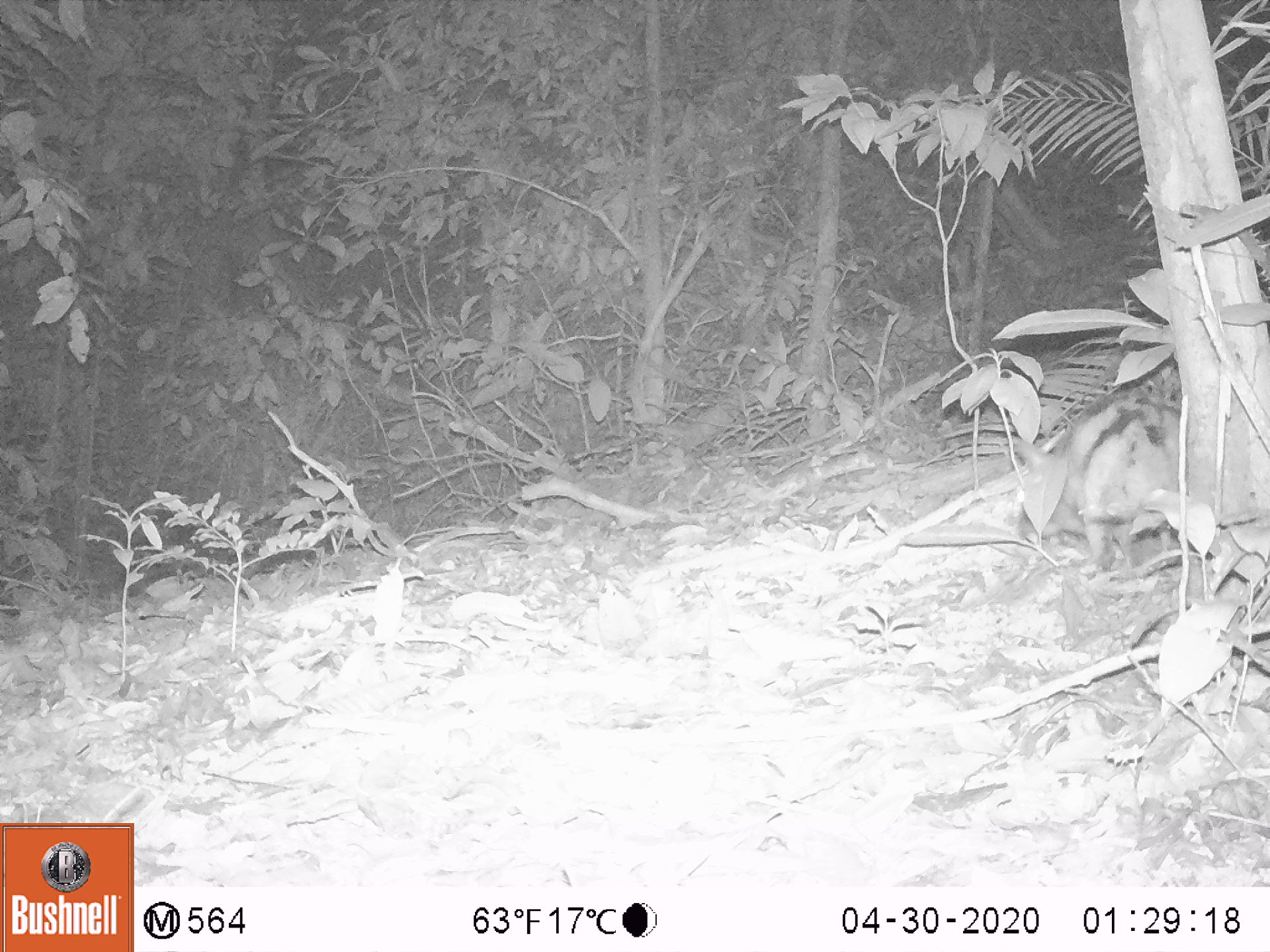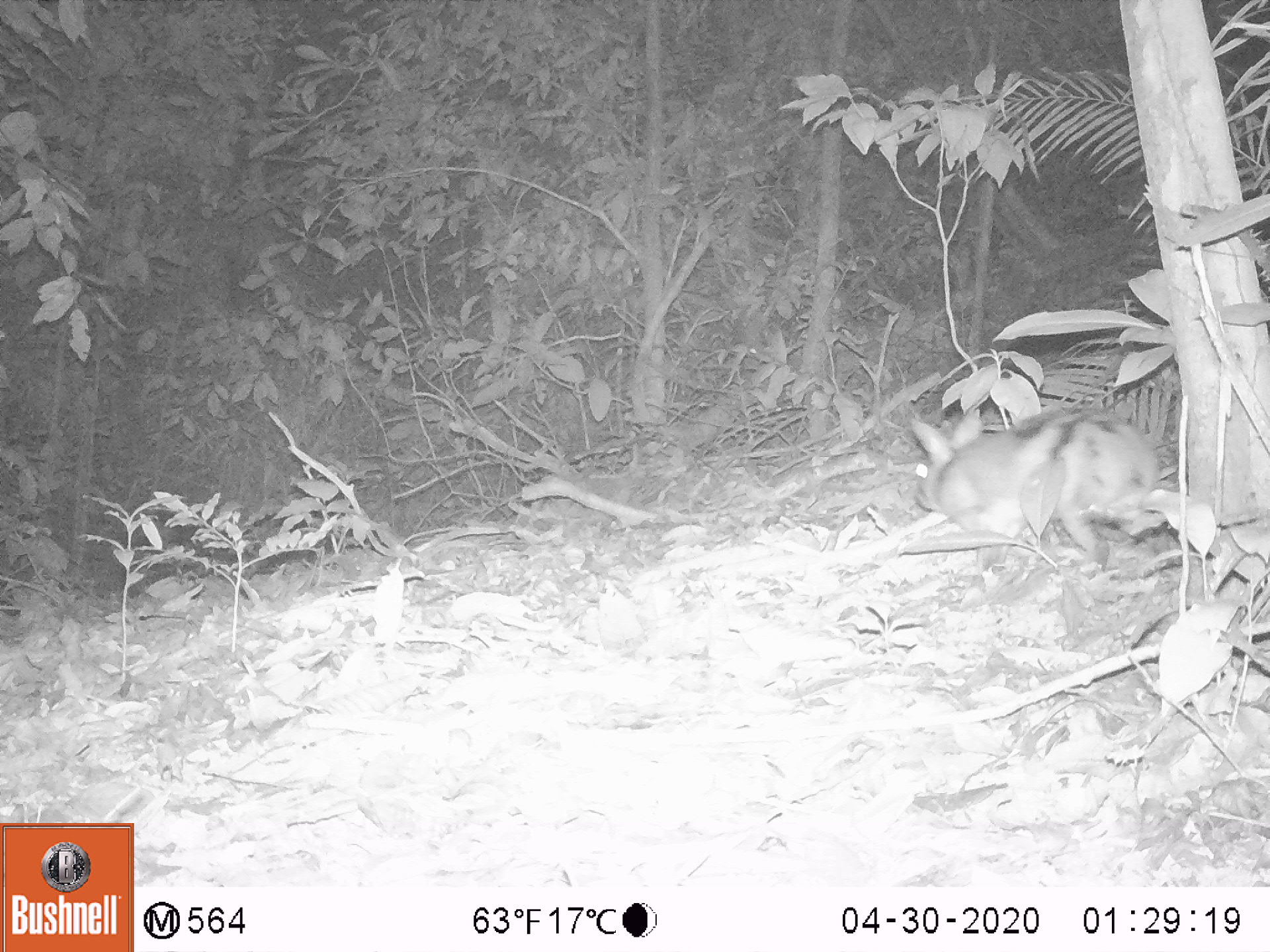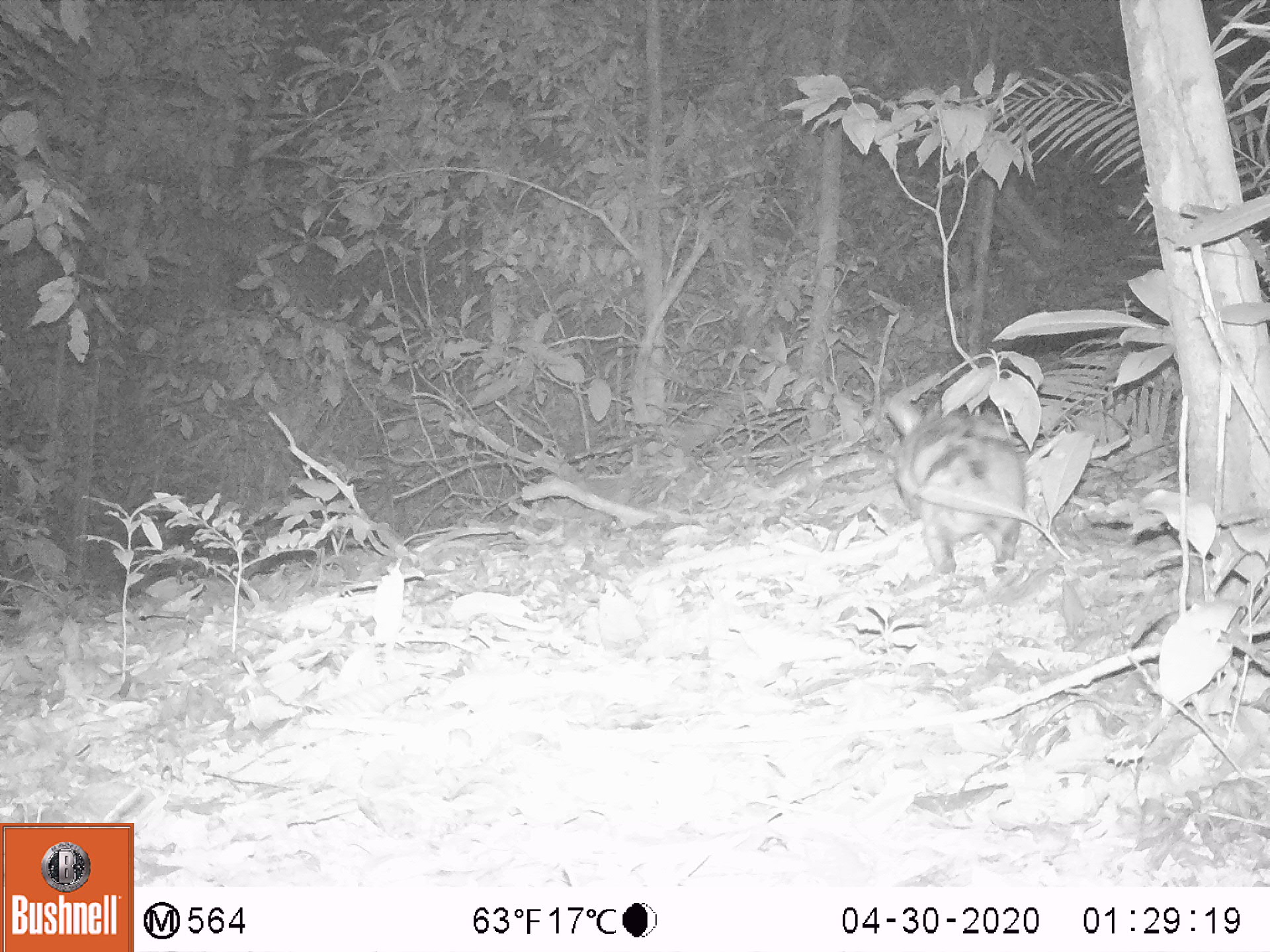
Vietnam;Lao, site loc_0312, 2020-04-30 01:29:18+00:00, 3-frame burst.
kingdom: Animalia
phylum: Chordata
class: Mammalia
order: Lagomorpha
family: Leporidae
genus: Nesolagus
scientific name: Nesolagus timminsi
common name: annamite striped rabbit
Annamite striped rabbit (Nesolagus timminsi). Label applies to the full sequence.